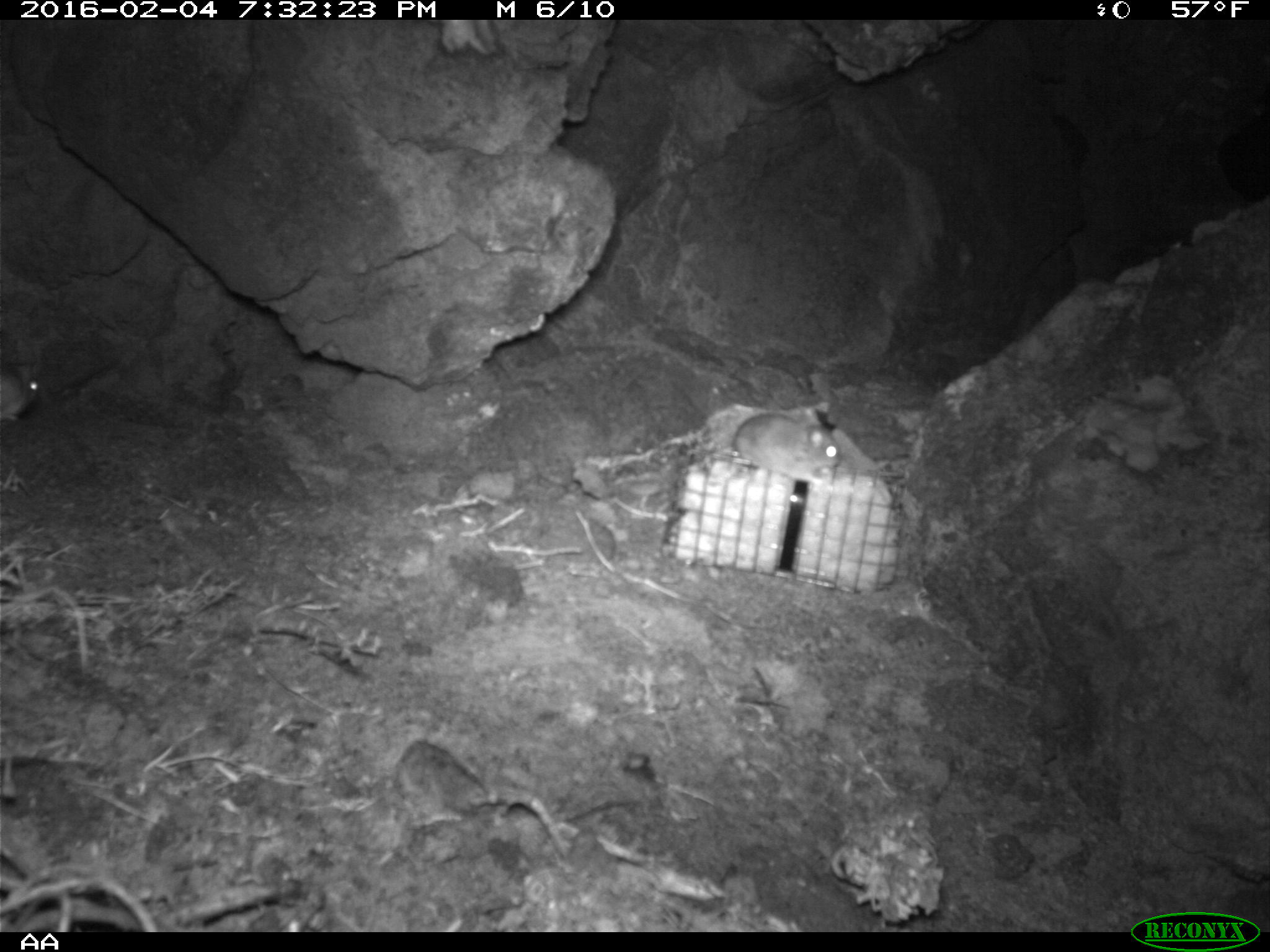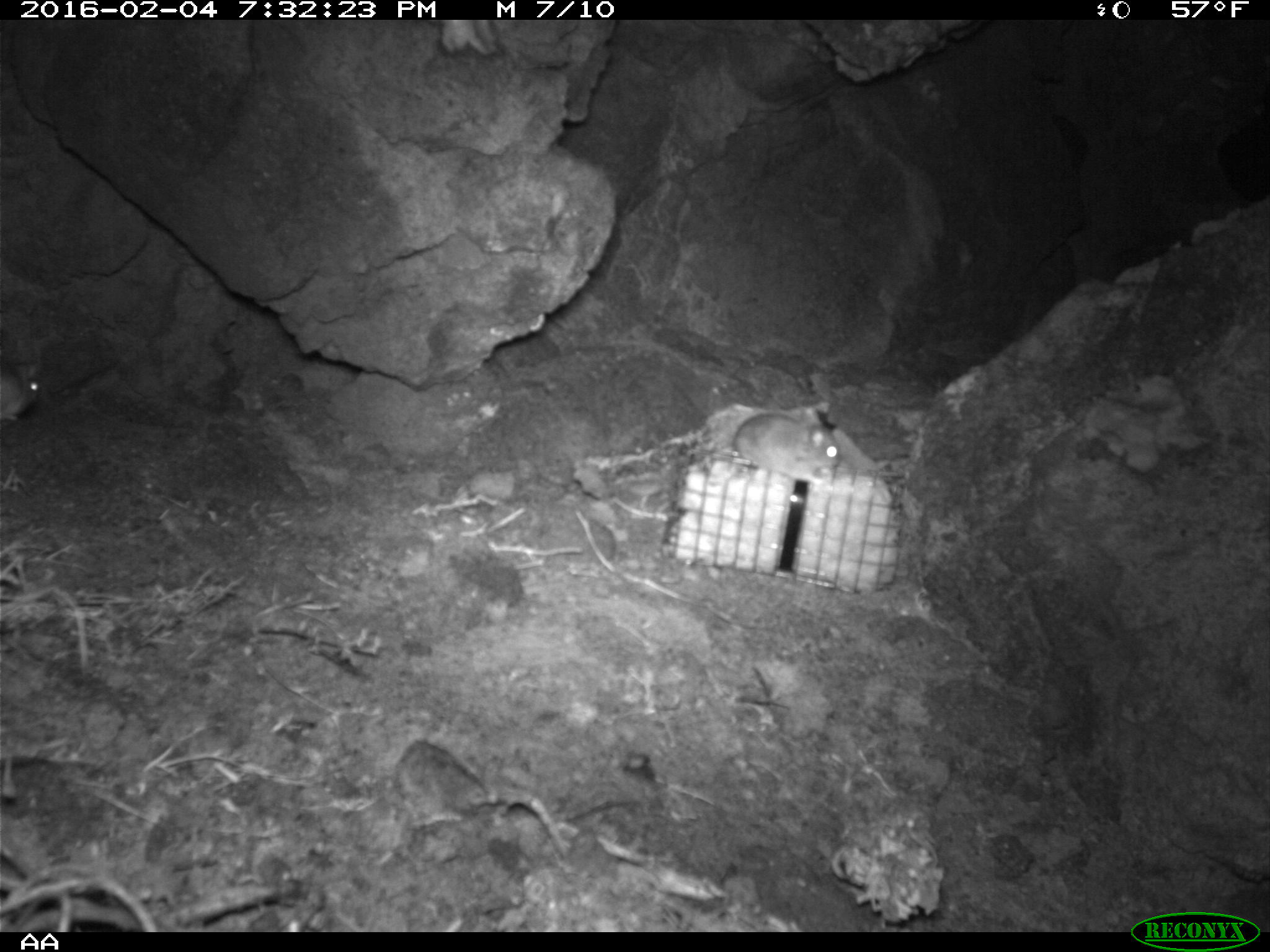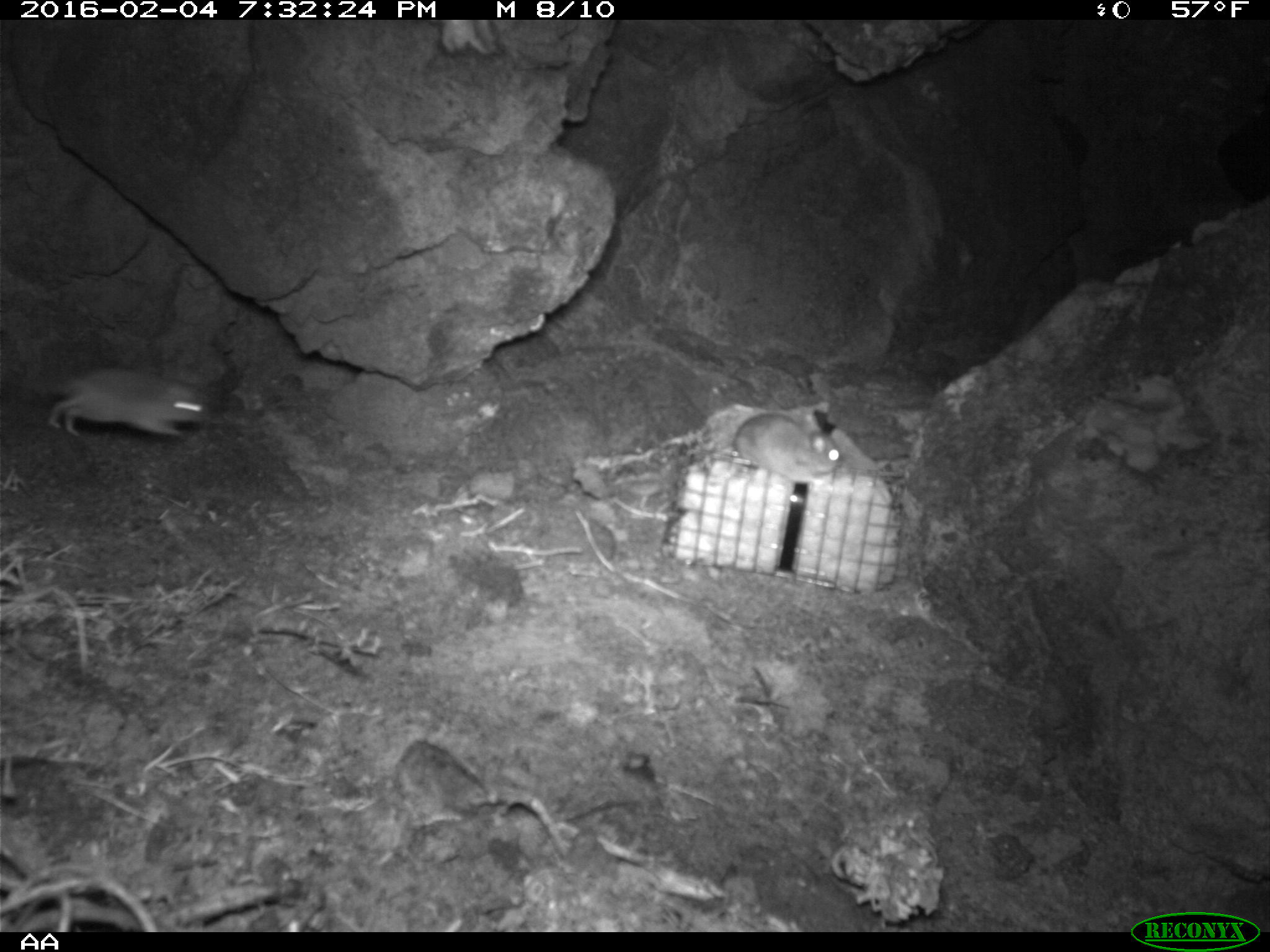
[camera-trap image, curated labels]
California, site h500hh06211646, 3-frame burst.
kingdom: Animalia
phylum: Chordata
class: Mammalia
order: Rodentia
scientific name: Rodentia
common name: rodent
Rodent (Rodentia).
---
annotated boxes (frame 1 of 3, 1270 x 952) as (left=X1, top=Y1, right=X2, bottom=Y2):
rodent: (left=728, top=398, right=841, bottom=481); (left=0, top=365, right=42, bottom=425)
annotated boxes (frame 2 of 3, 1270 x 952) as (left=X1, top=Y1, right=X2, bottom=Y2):
rodent: (left=688, top=404, right=841, bottom=482); (left=0, top=360, right=43, bottom=424)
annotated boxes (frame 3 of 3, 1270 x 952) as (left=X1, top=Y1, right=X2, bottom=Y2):
rodent: (left=47, top=366, right=208, bottom=441); (left=731, top=411, right=841, bottom=485)